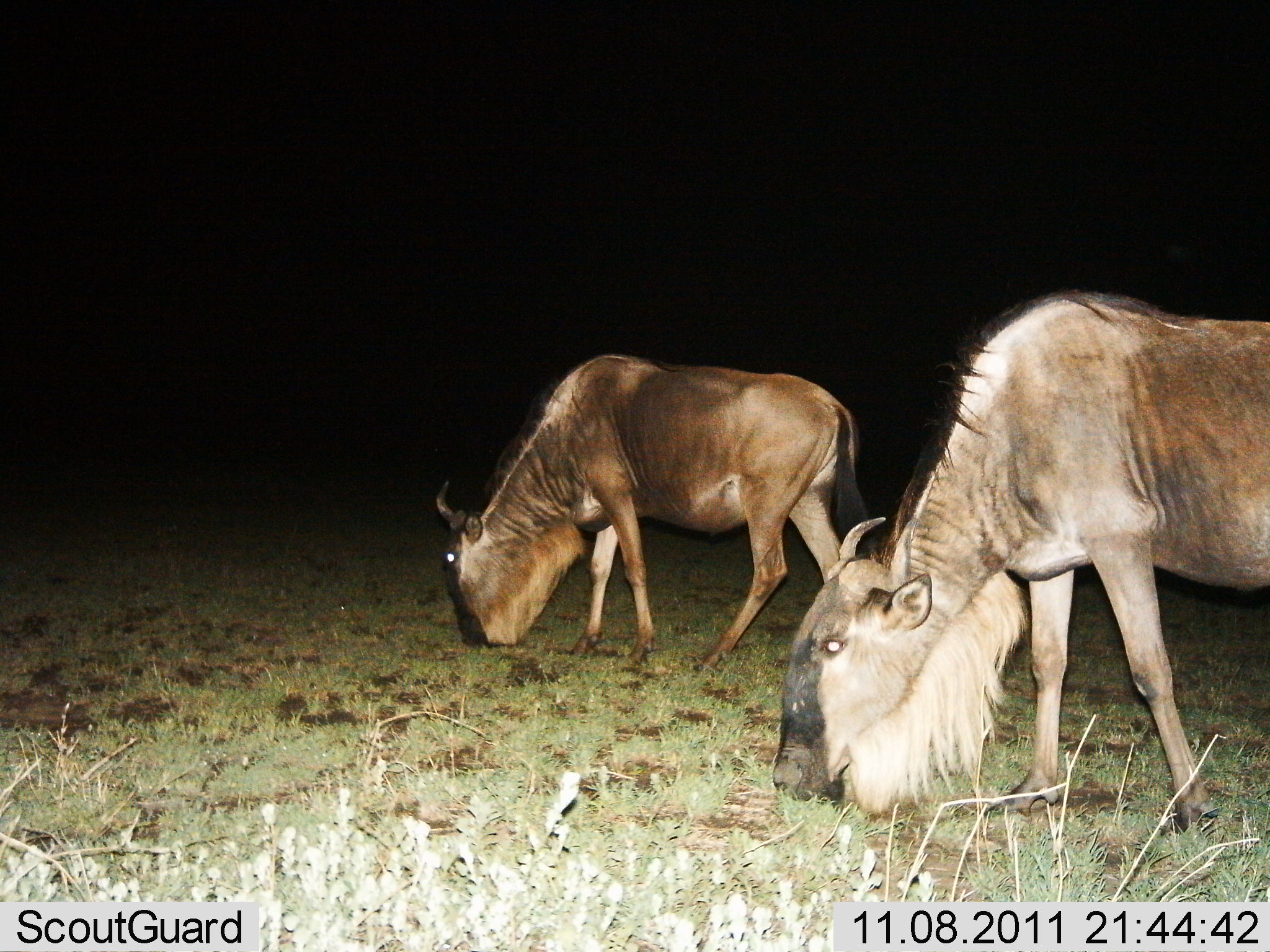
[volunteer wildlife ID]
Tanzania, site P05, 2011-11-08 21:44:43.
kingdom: Animalia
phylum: Chordata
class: Mammalia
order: Artiodactyla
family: Bovidae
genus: Connochaetes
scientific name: Connochaetes taurinus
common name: blue wildebeest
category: wildebeest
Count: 2.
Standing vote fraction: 40%.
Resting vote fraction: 0%.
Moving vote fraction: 0%.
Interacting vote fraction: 0%.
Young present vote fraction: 0%.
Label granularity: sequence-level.